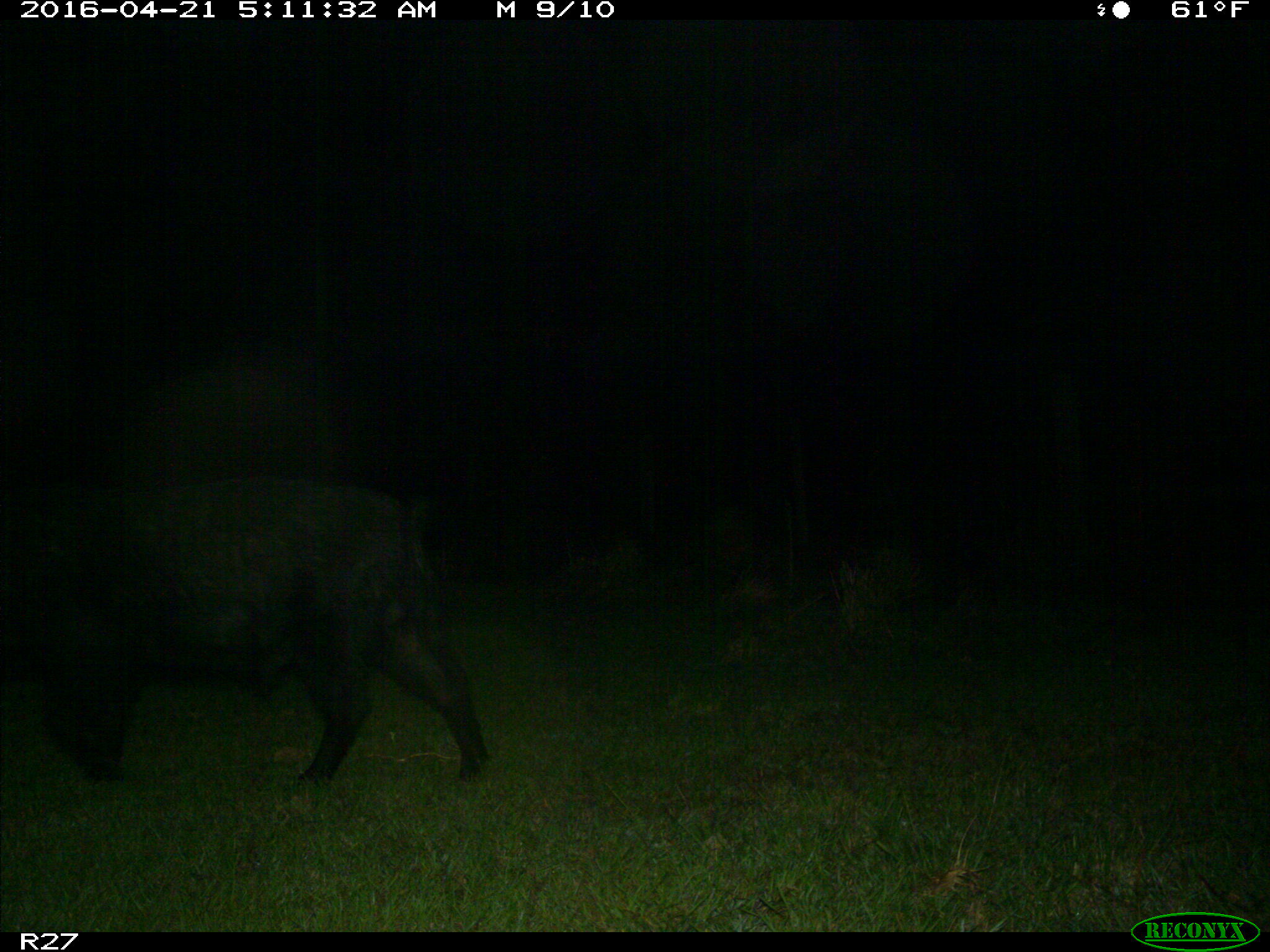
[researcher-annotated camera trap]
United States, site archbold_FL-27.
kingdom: Animalia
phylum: Chordata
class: Mammalia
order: Artiodactyla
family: Suidae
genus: Sus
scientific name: Sus scrofa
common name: wild boar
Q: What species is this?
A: Sus scrofa (wild boar).